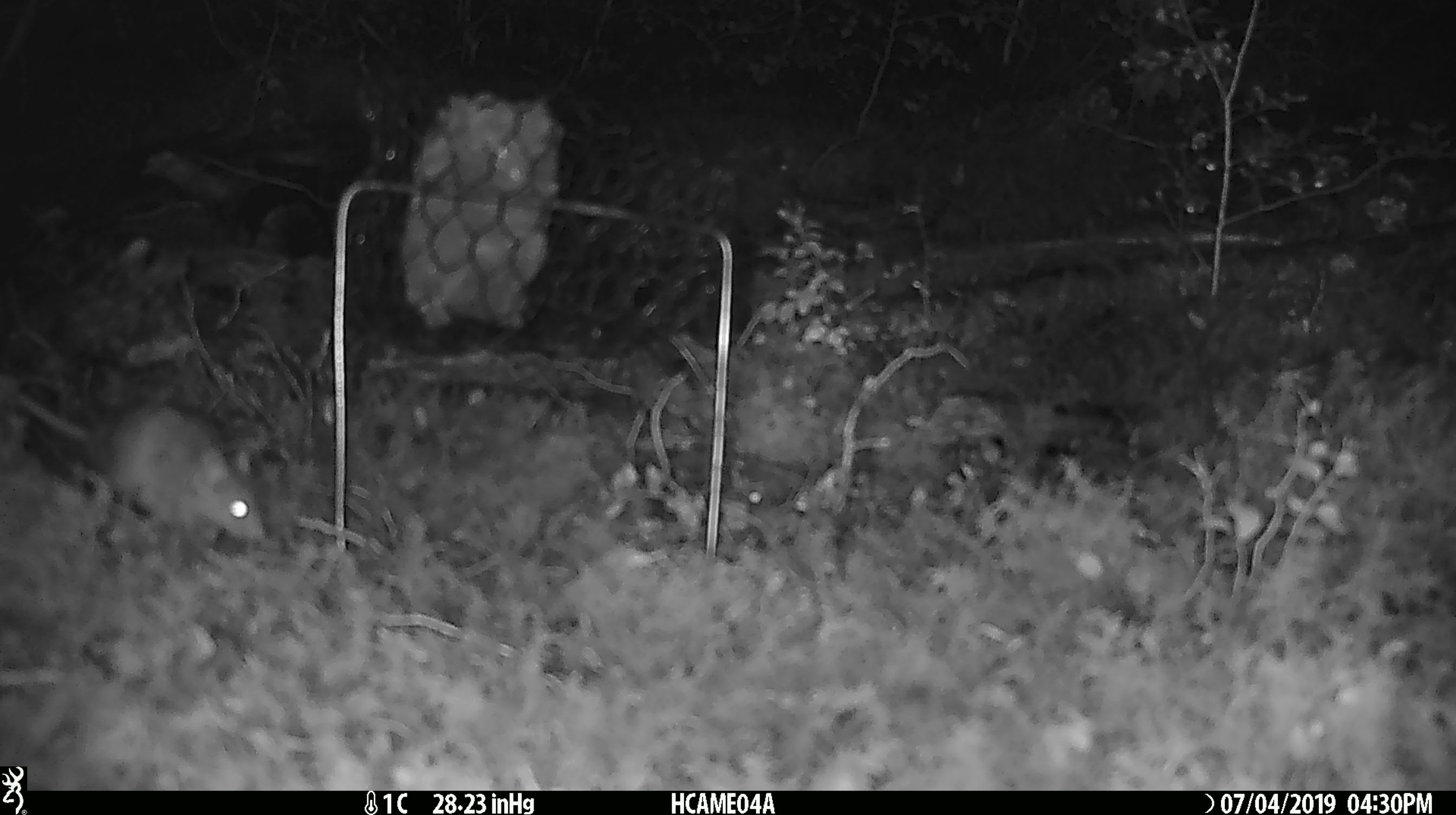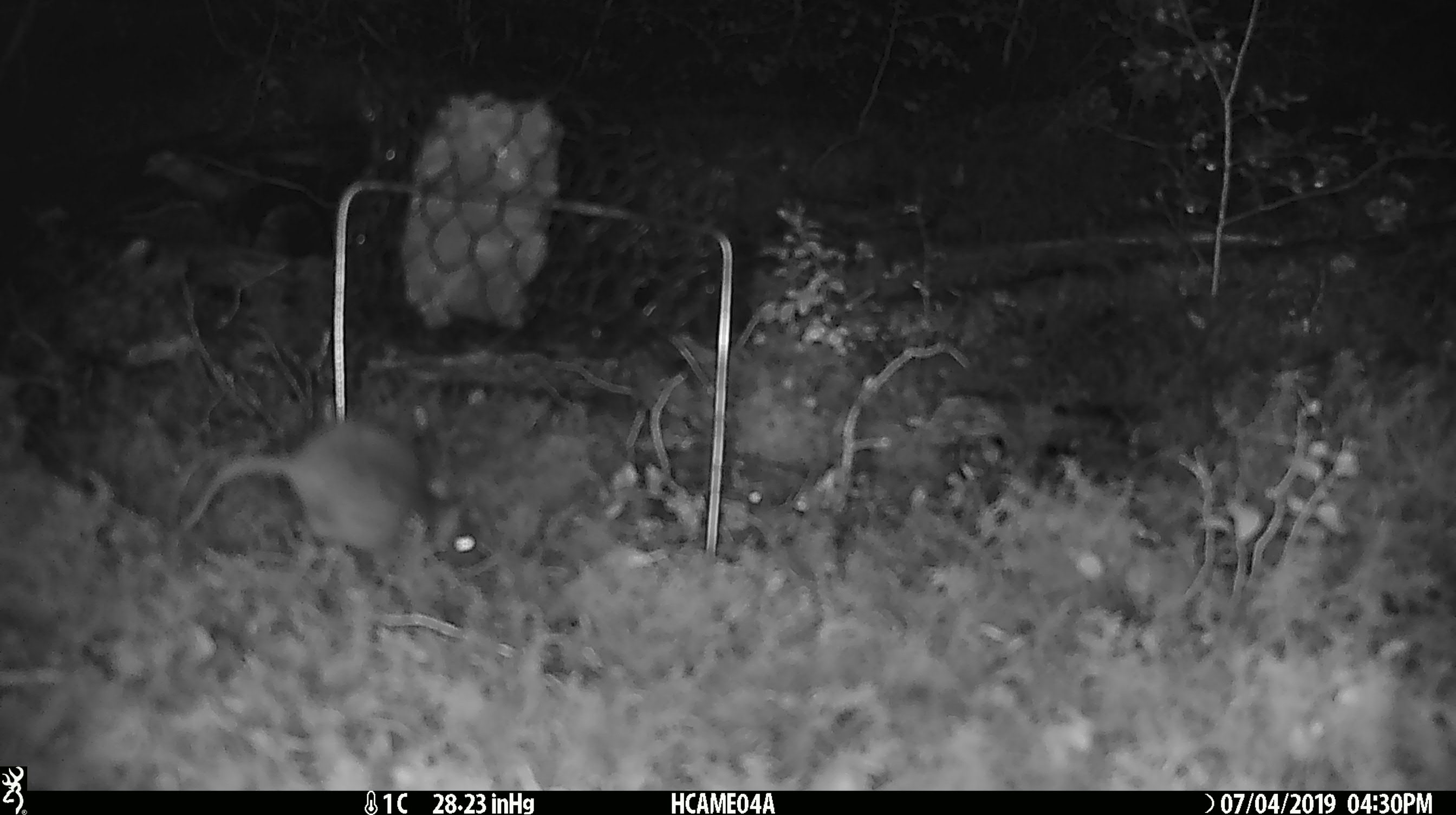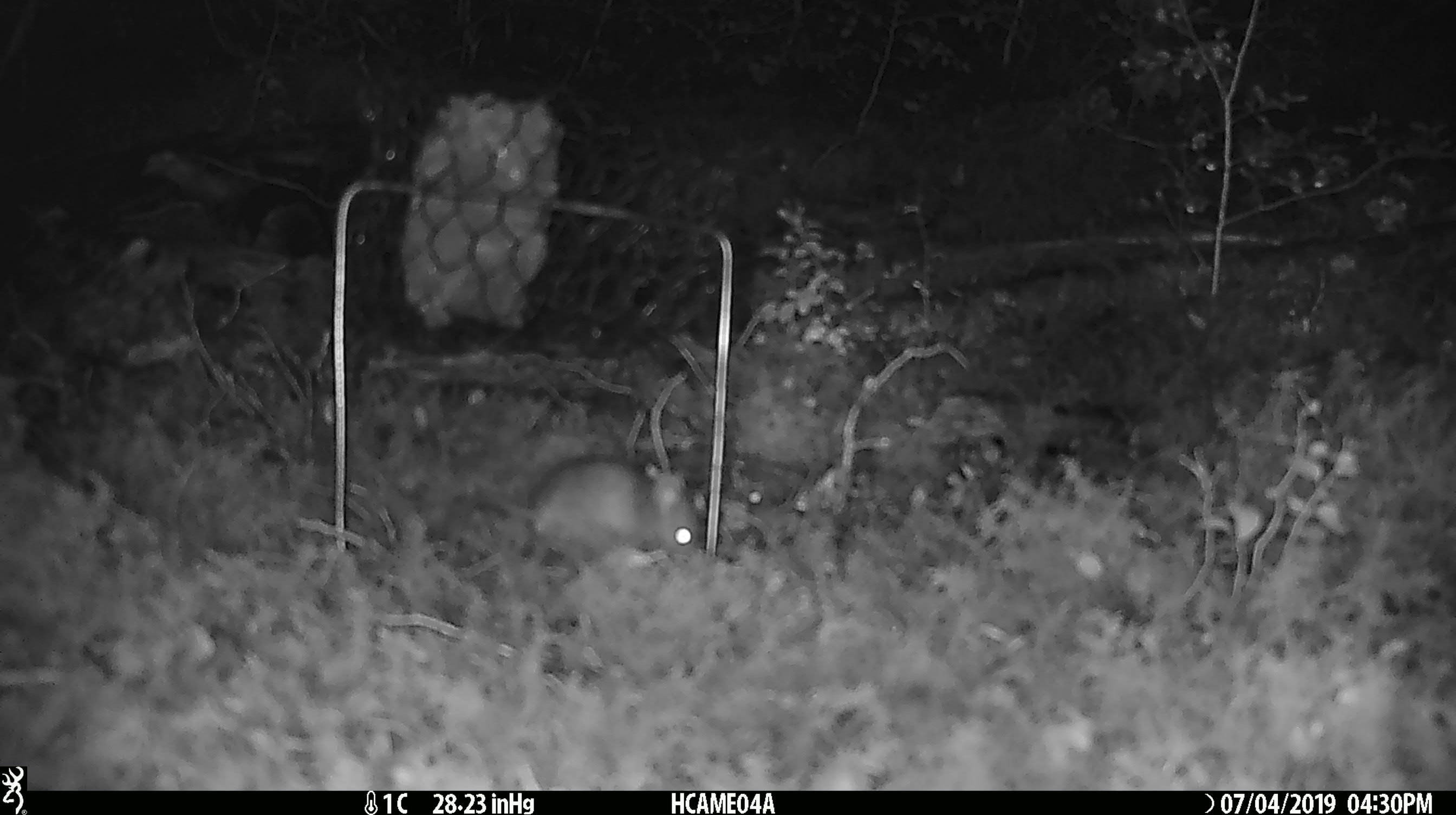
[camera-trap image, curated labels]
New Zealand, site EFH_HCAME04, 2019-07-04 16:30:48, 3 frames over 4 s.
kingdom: Animalia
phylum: Chordata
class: Mammalia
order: Rodentia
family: Muridae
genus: Mus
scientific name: Mus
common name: mouse